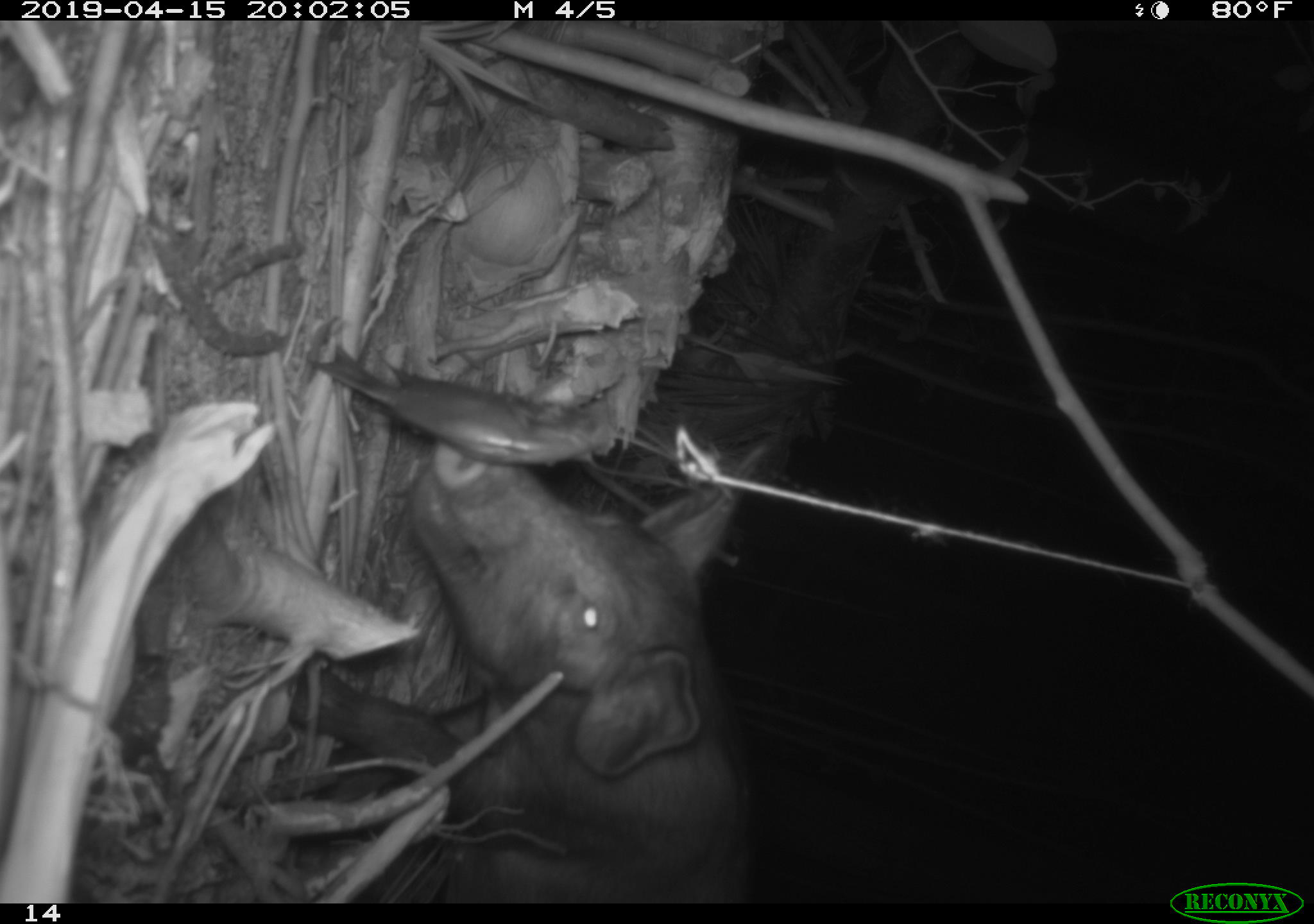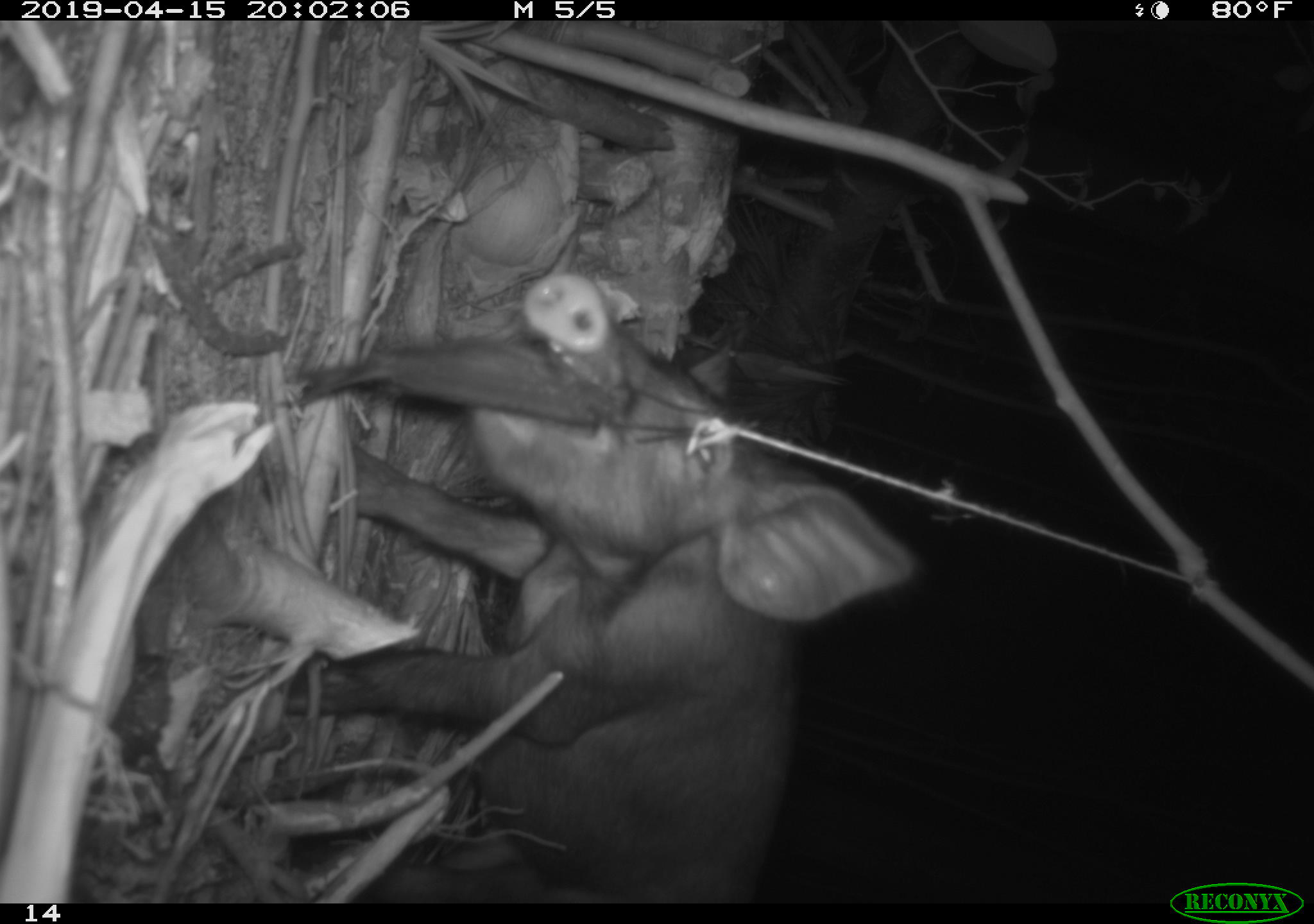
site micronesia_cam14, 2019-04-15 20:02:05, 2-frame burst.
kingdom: Animalia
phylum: Chordata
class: Mammalia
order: Artiodactyla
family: Suidae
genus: Sus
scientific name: Sus scrofa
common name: pig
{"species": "pig (Sus scrofa)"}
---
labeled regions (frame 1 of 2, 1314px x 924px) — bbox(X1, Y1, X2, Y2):
pig: bbox(293, 330, 764, 896)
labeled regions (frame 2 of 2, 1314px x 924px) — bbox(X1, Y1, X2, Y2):
pig: bbox(280, 267, 914, 903)